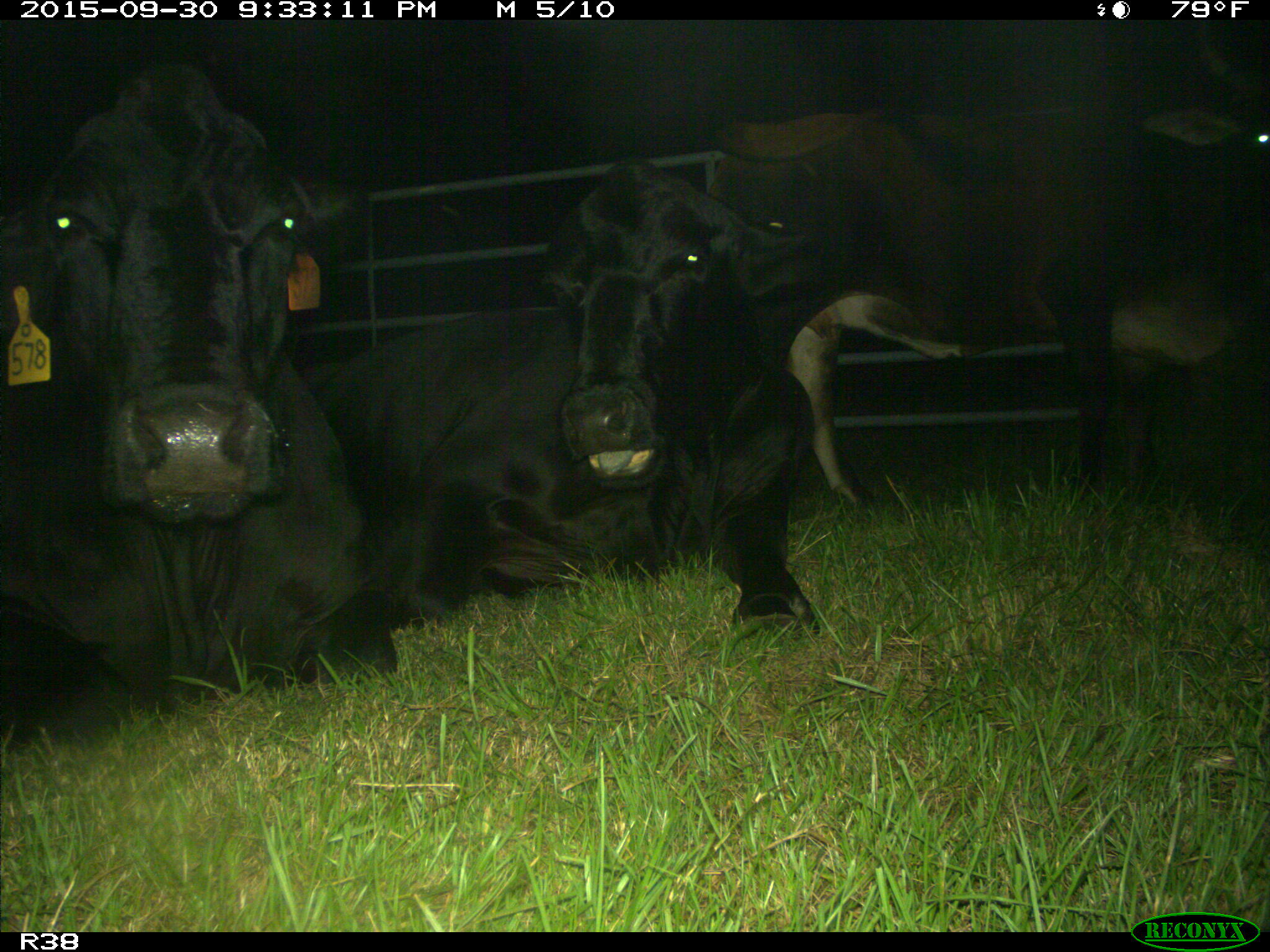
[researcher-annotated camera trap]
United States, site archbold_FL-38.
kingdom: Animalia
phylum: Chordata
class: Mammalia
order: Artiodactyla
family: Bovidae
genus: Bos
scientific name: Bos taurus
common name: domestic cow